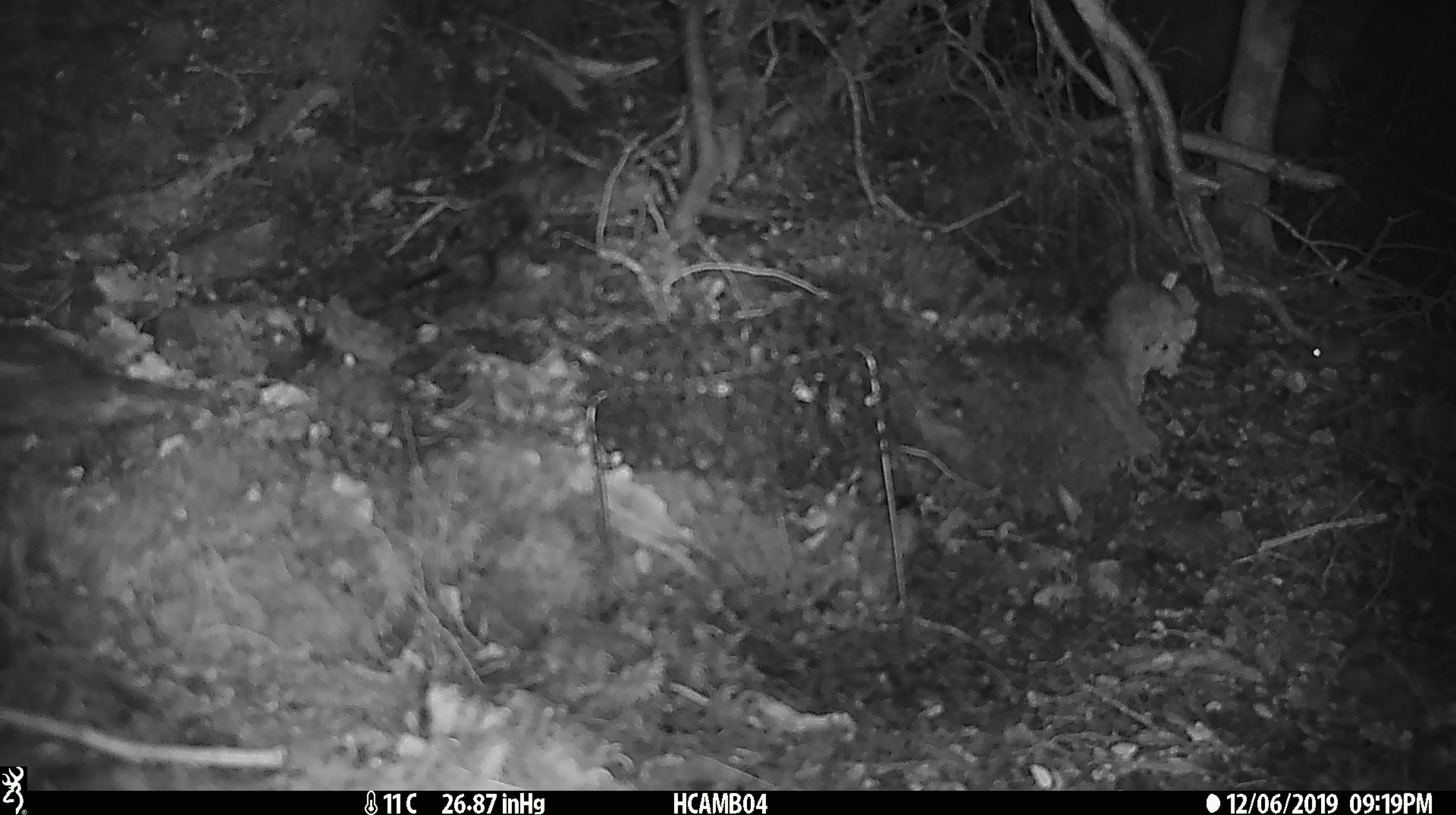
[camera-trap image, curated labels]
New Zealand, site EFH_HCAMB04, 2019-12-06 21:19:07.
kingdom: Animalia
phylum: Chordata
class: Mammalia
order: Rodentia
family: Muridae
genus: Mus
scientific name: Mus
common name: mouse